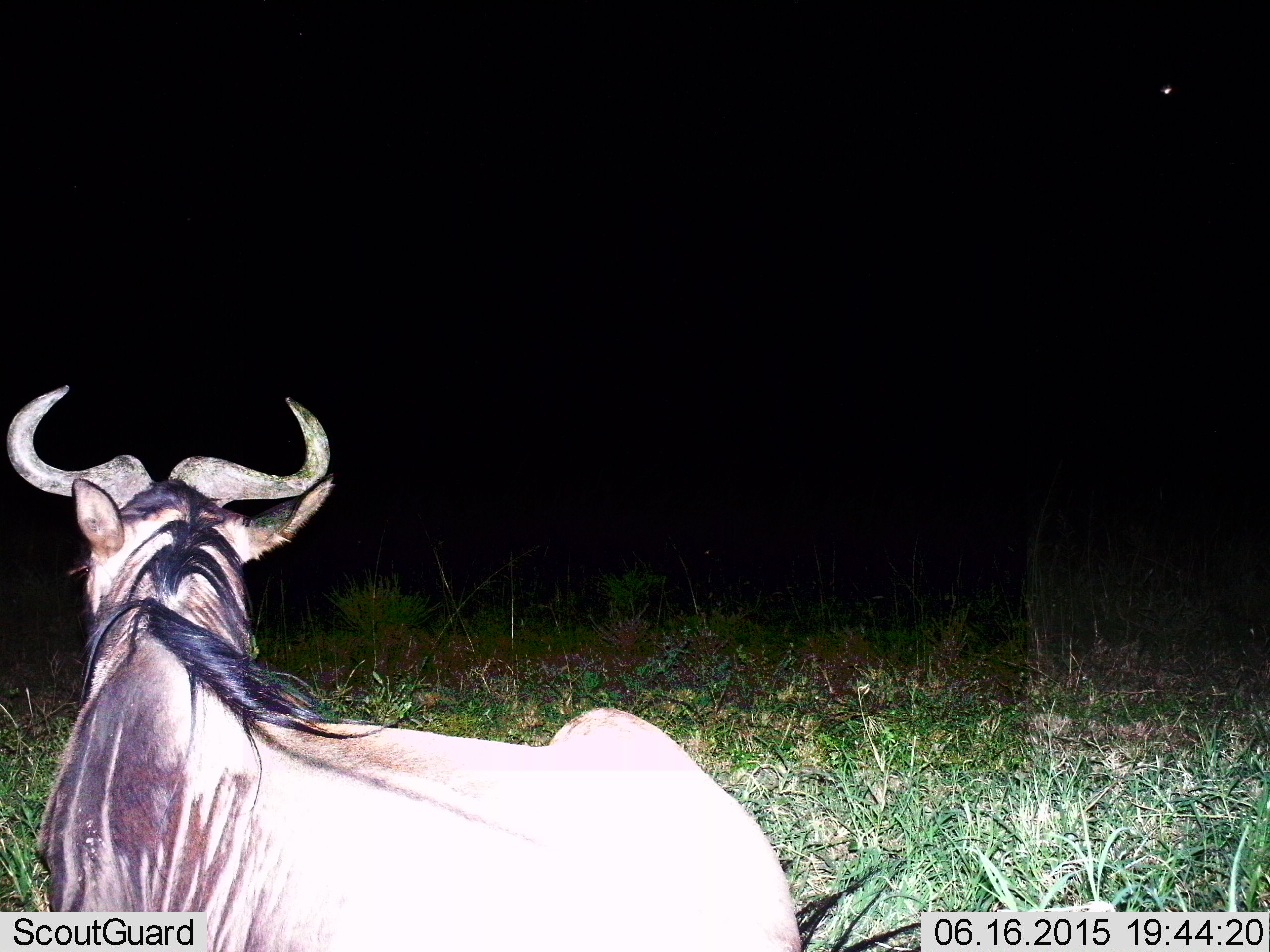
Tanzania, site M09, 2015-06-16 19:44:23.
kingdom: Animalia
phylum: Chordata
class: Mammalia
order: Artiodactyla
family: Bovidae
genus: Connochaetes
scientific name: Connochaetes taurinus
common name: blue wildebeest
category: wildebeest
Wildebeest (blue wildebeest) (Connochaetes taurinus), count 1. Behavior (volunteer vote fractions): standing 30%, resting 60%, moving 10%, interacting 0%. Young present (vote fraction): 0%. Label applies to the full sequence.